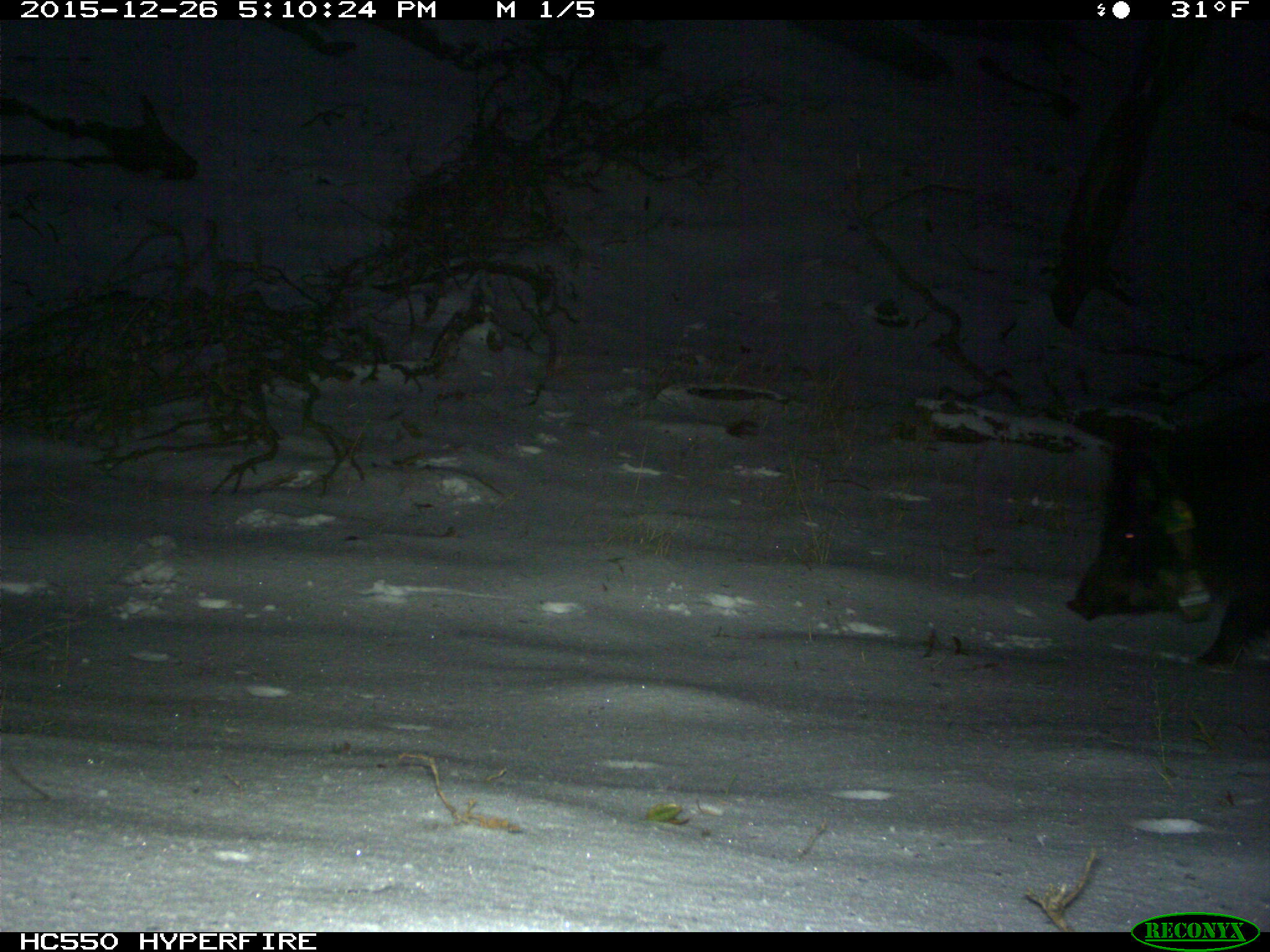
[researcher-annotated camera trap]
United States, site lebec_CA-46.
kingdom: Animalia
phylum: Chordata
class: Mammalia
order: Artiodactyla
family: Suidae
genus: Sus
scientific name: Sus scrofa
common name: wild boar